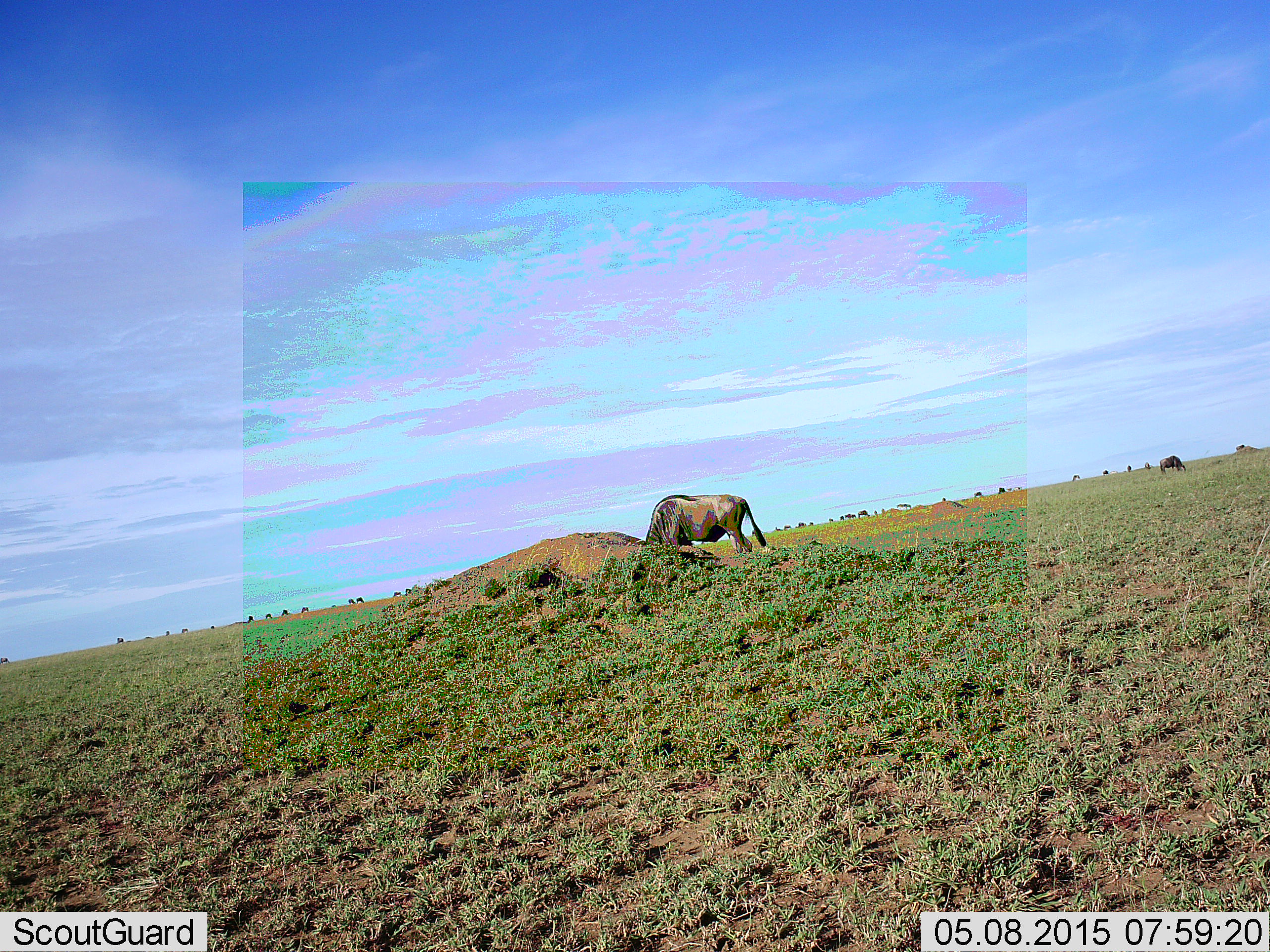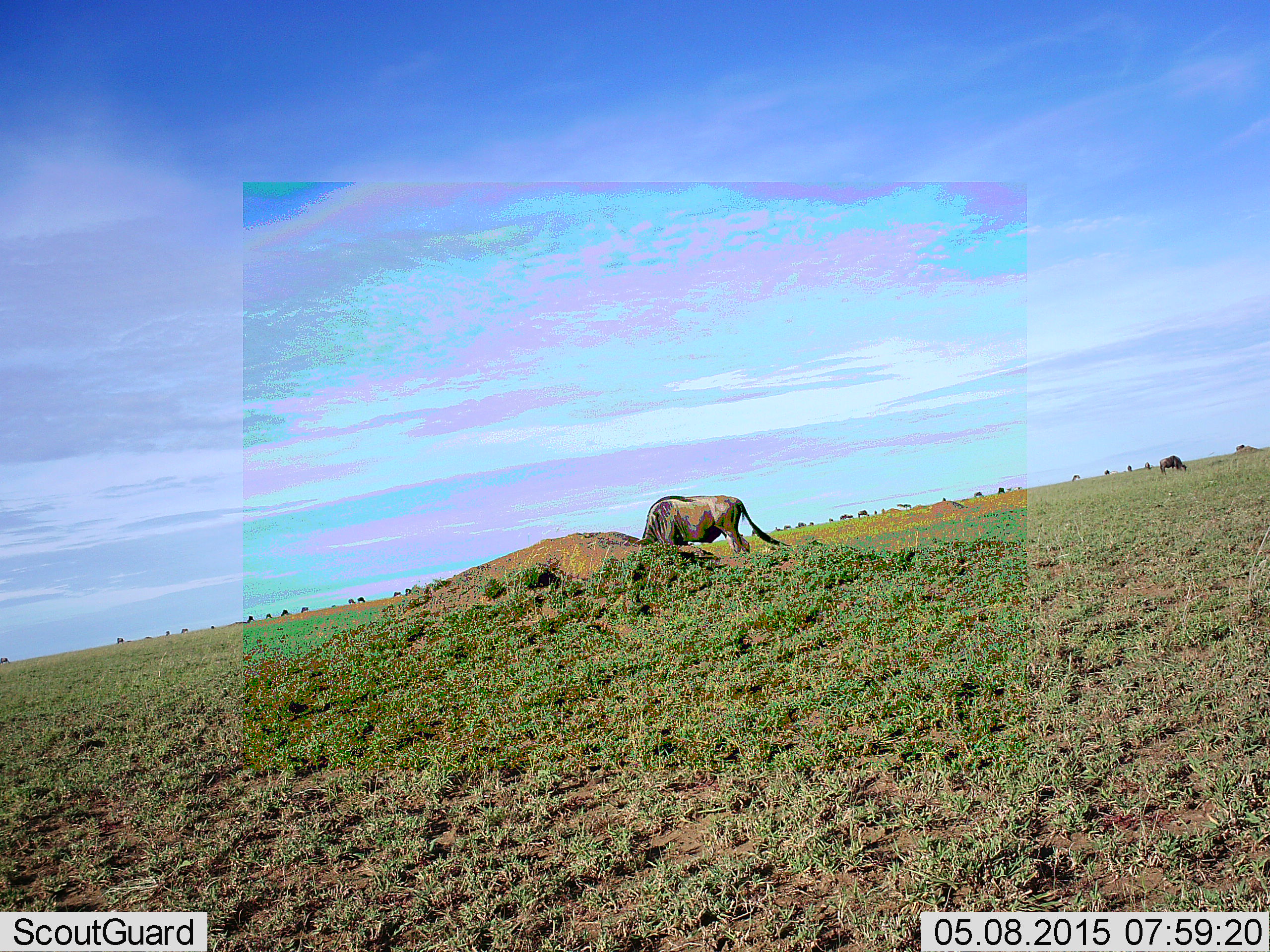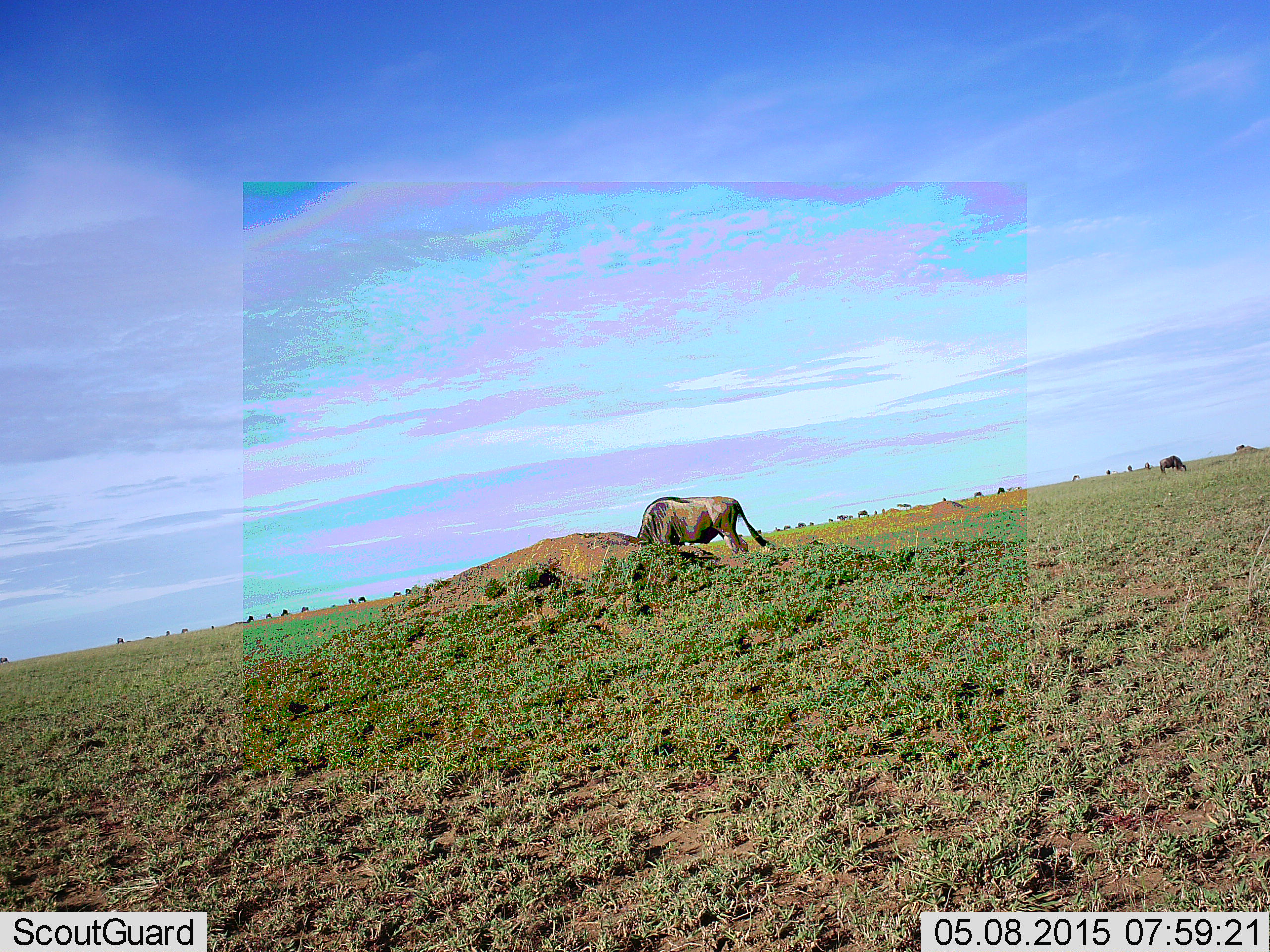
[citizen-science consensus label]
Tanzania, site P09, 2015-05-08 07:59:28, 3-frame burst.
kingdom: Animalia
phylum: Chordata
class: Mammalia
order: Artiodactyla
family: Bovidae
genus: Connochaetes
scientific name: Connochaetes taurinus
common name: blue wildebeest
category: wildebeest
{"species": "wildebeest (blue wildebeest) (Connochaetes taurinus)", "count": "11-50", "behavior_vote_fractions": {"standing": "20%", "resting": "0%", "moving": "10%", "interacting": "0%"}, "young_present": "0%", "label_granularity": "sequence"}